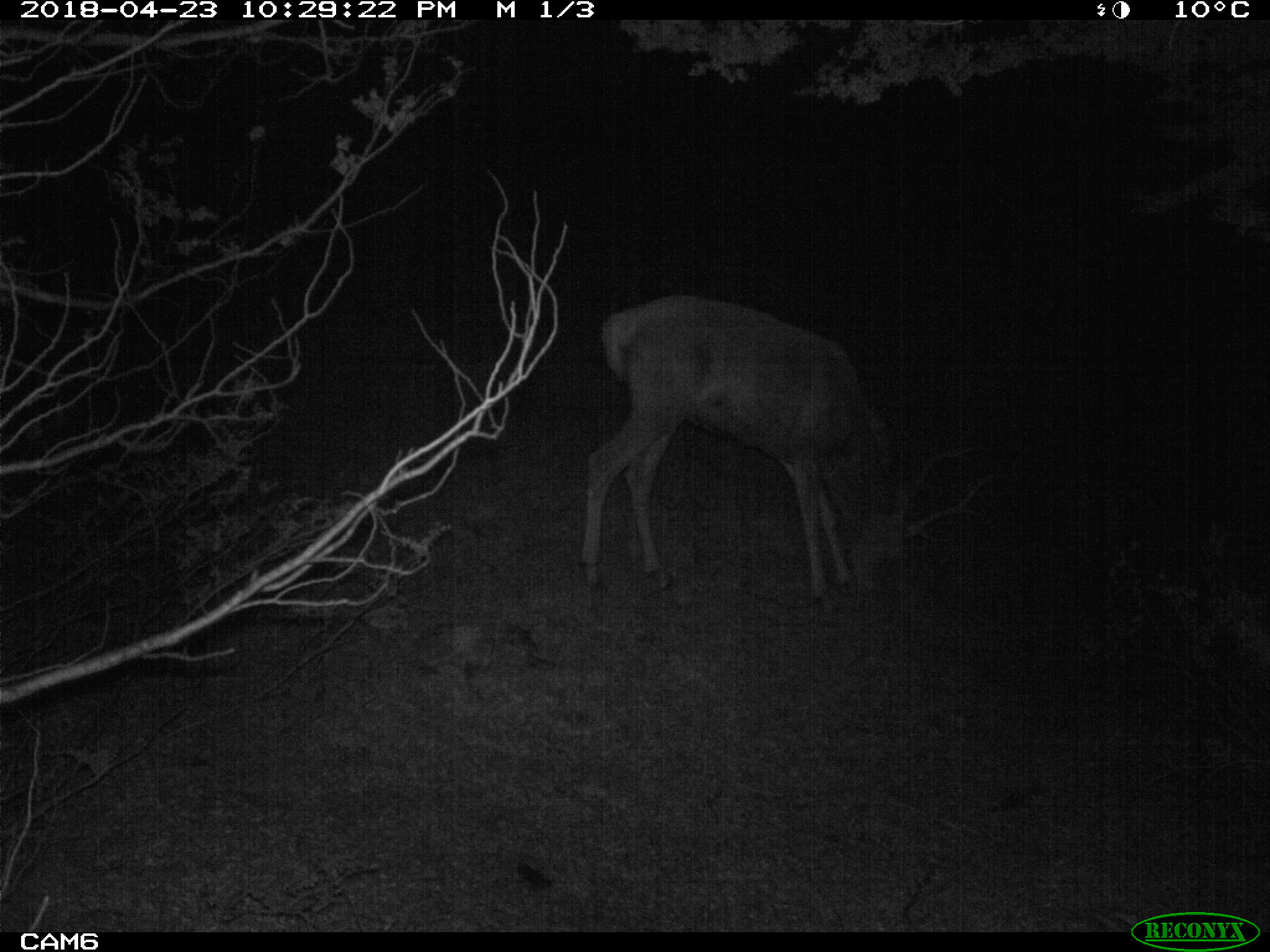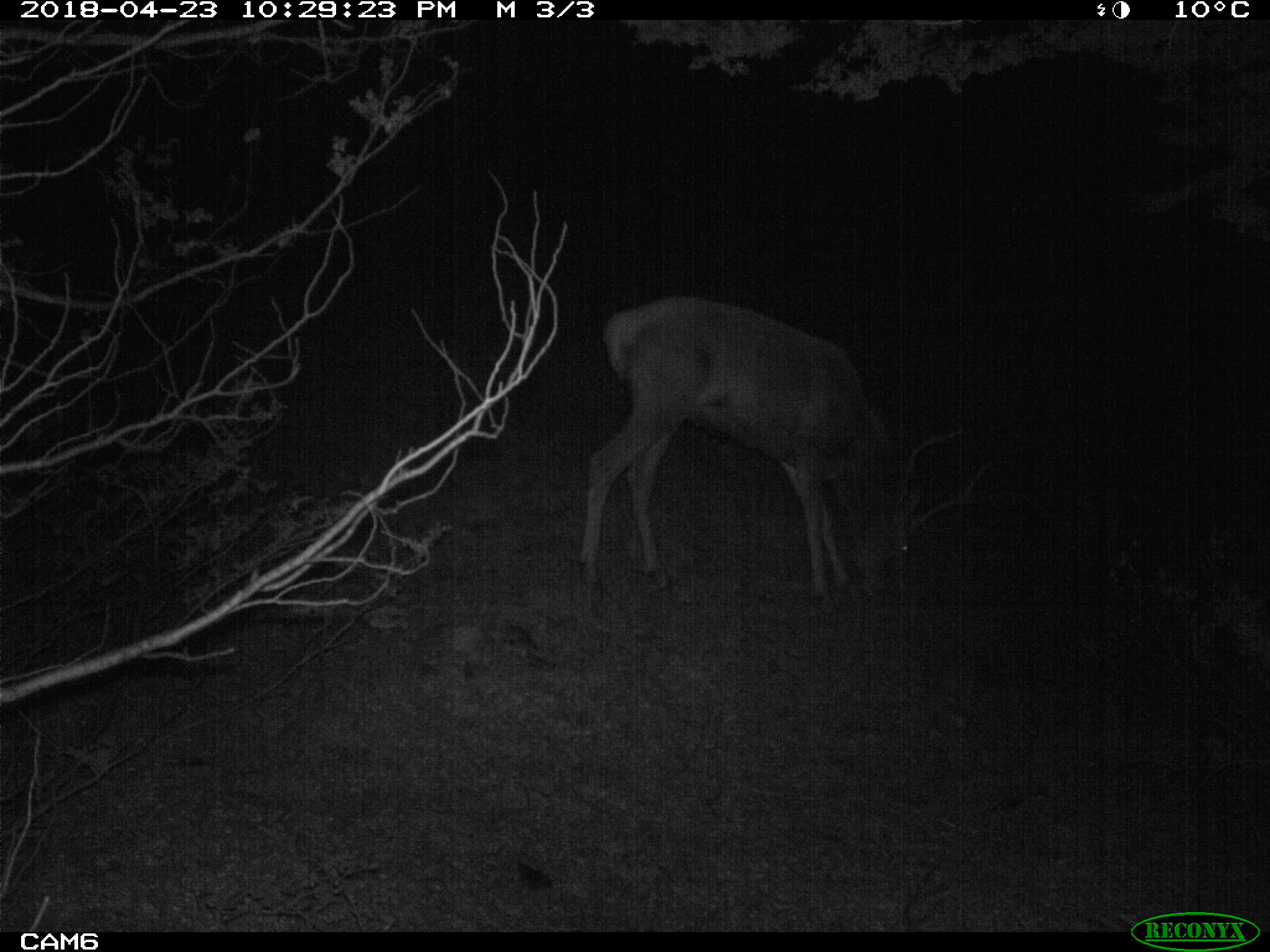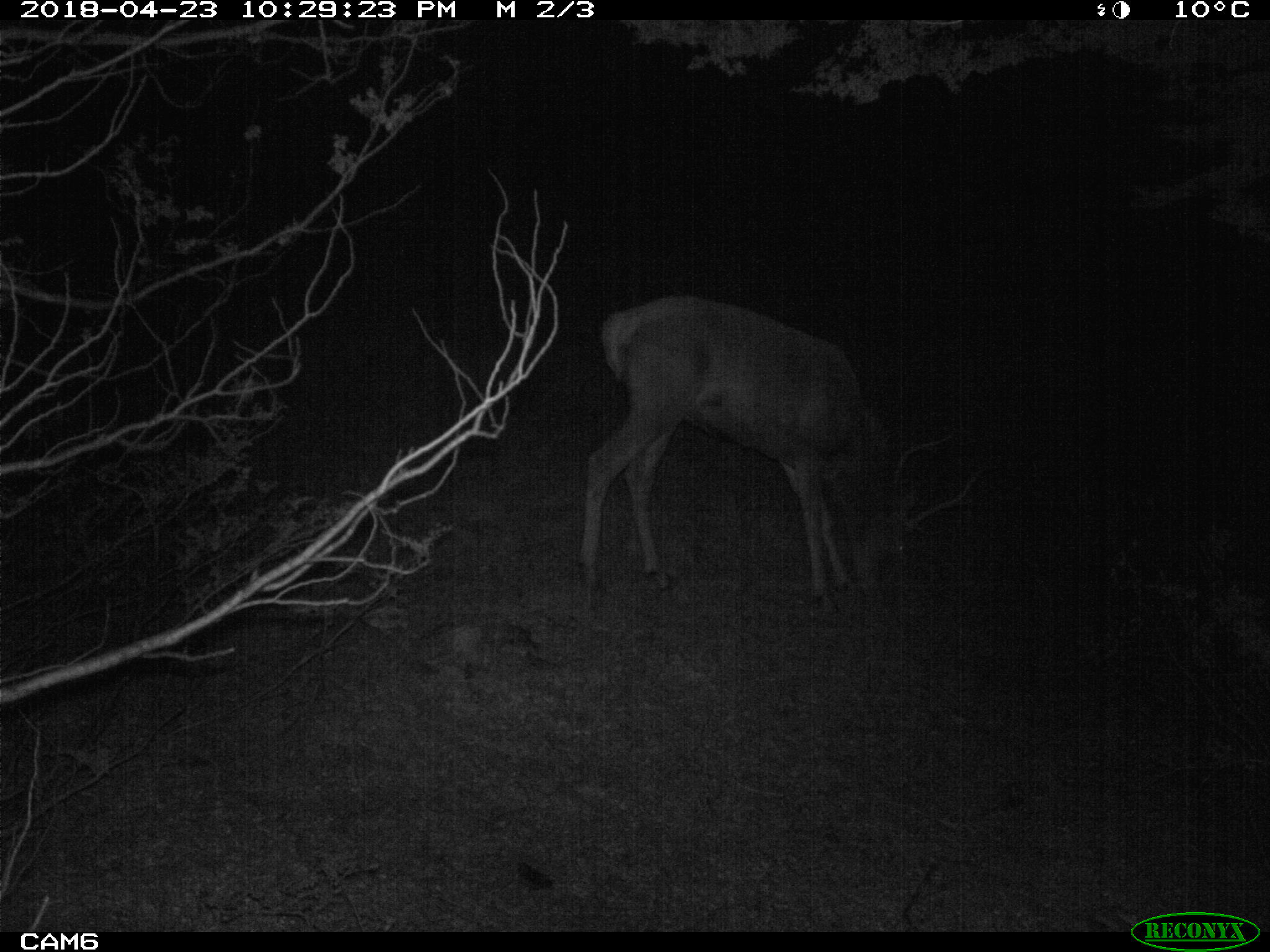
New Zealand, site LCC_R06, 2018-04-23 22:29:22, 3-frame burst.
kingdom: Animalia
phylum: Chordata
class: Mammalia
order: Artiodactyla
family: Cervidae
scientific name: Cervidae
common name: deer